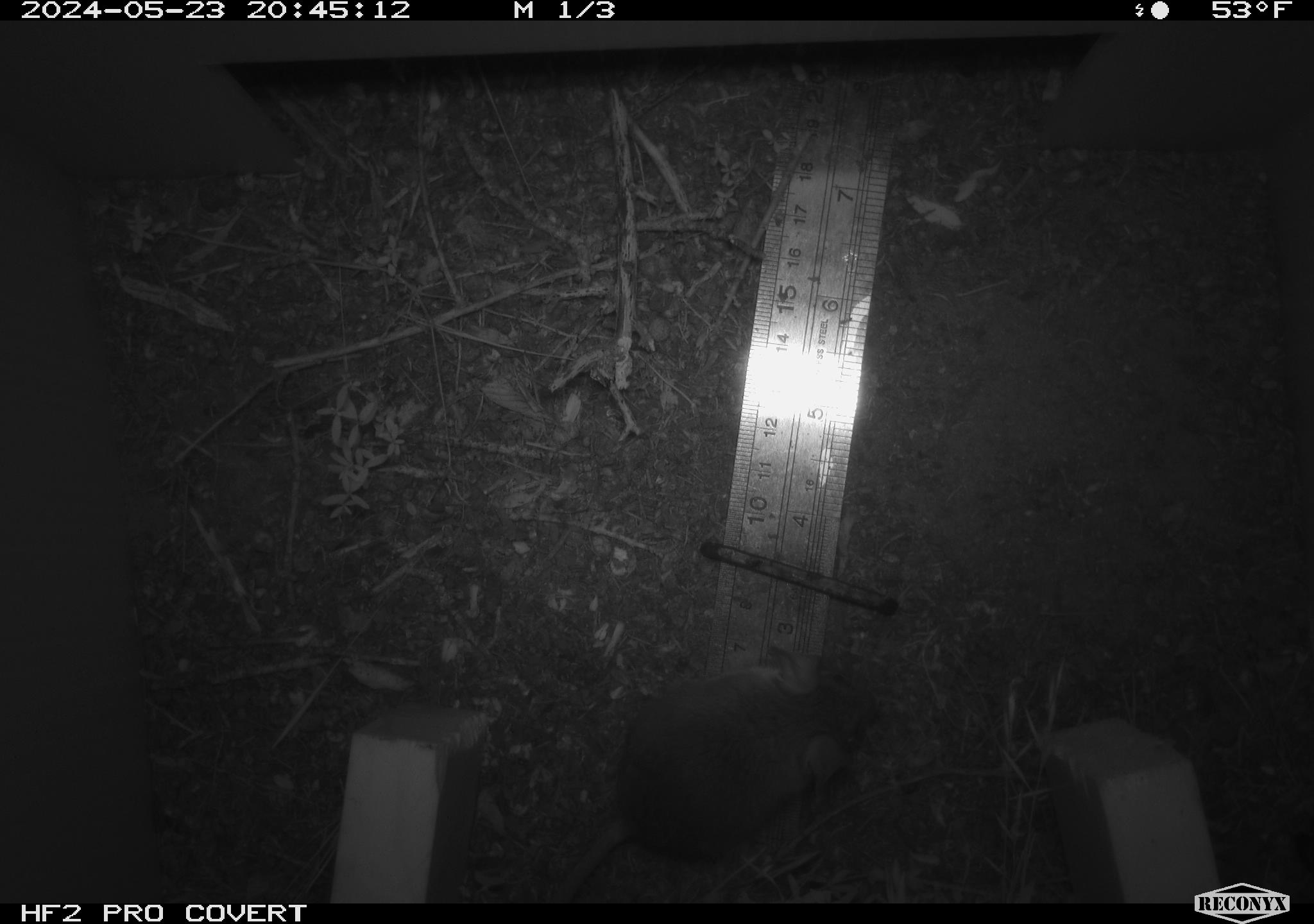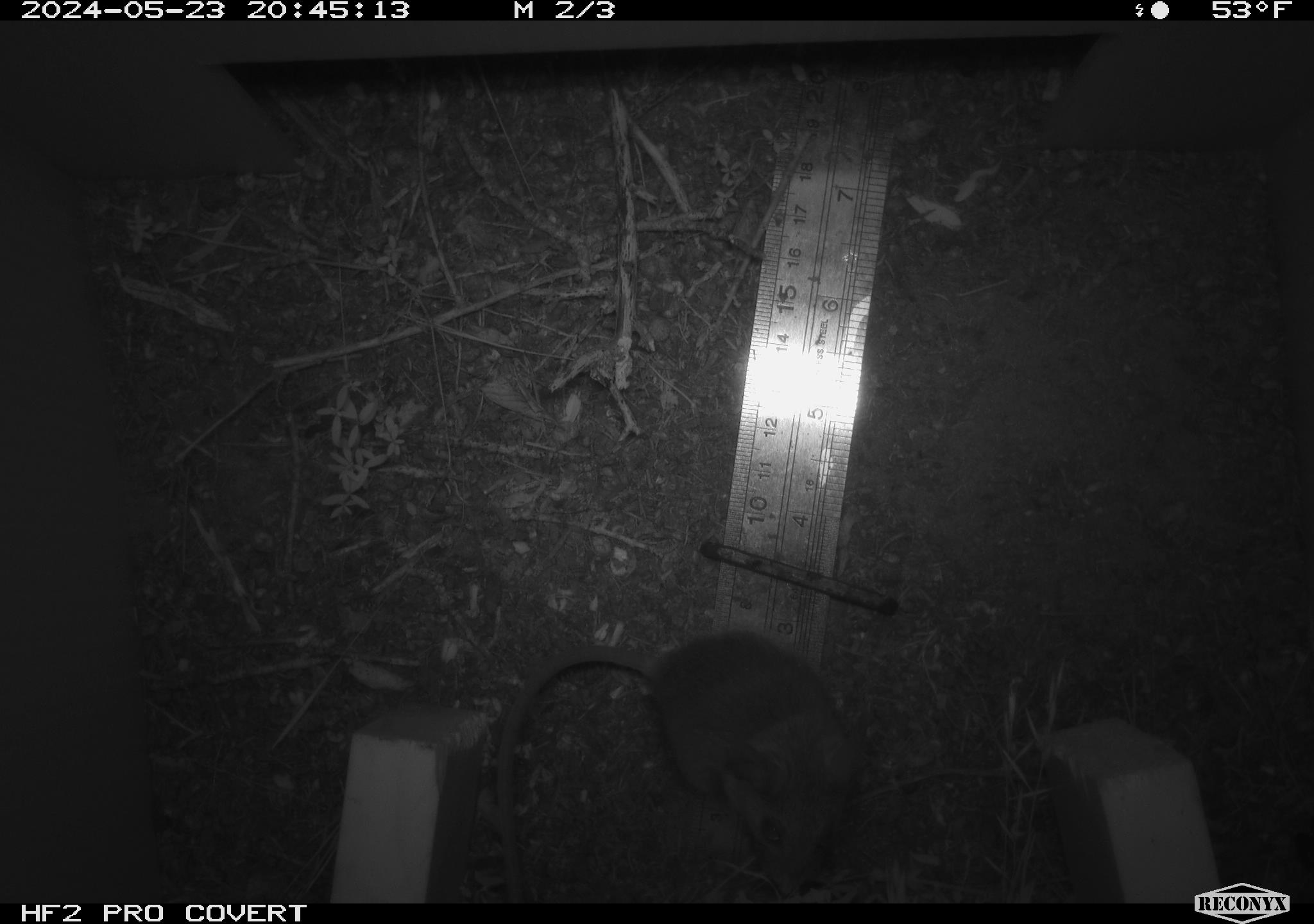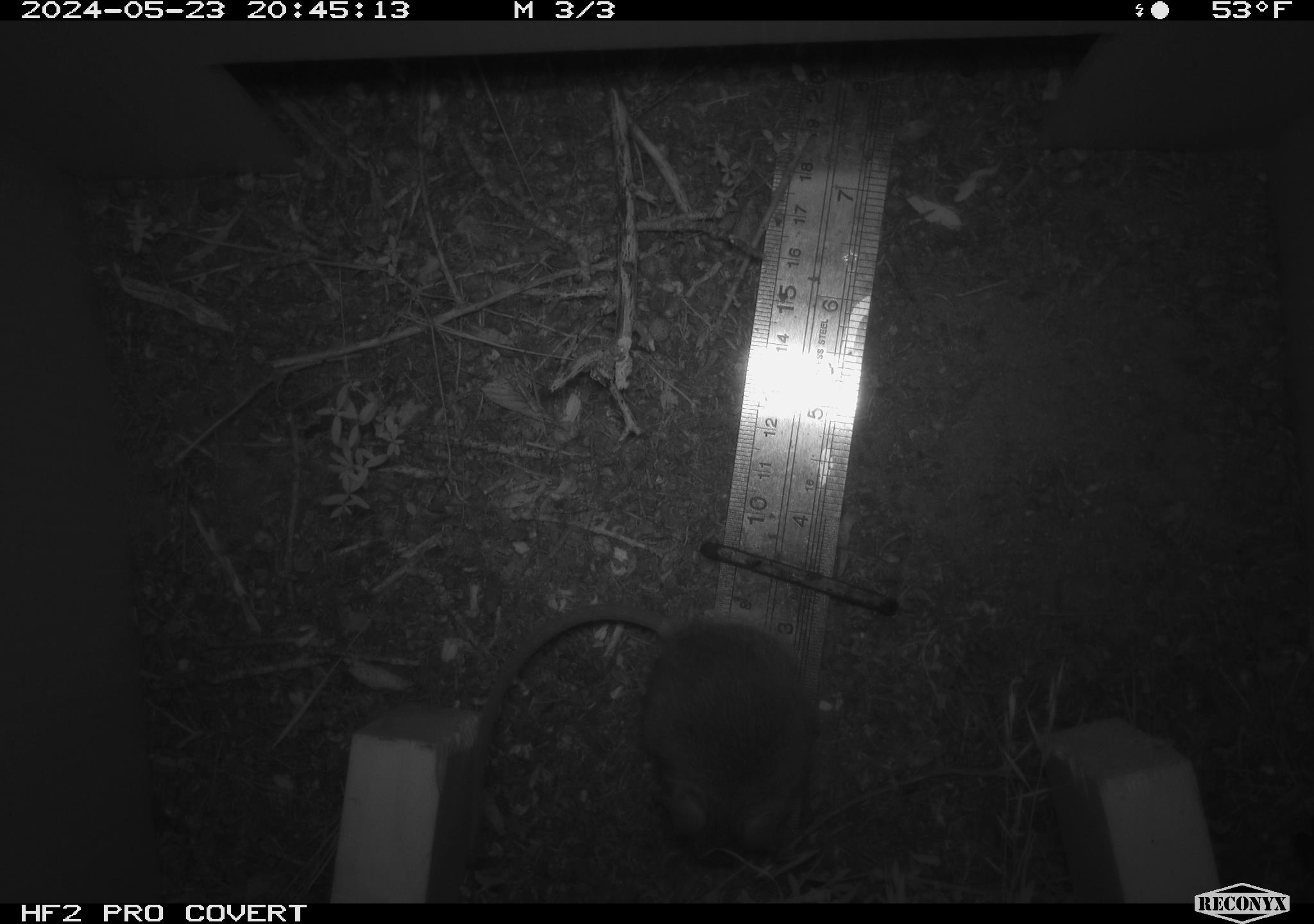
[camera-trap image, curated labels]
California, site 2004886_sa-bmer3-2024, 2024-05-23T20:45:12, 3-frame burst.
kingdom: Animalia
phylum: Chordata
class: Mammalia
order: Rodentia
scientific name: Rodentia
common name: mouse species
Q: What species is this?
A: Mouse species (Rodentia).